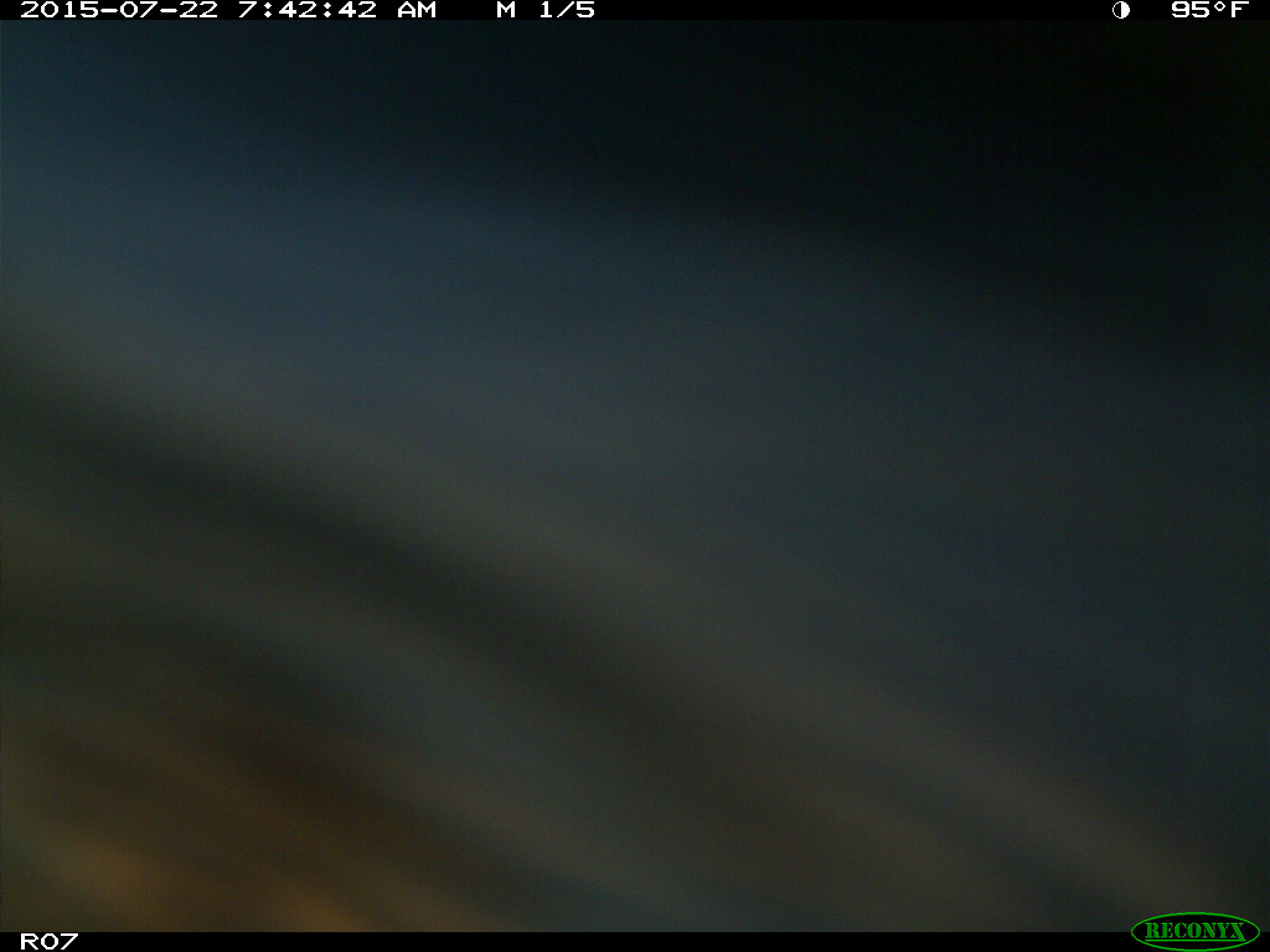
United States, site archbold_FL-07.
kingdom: Animalia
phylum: Chordata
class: Mammalia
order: Artiodactyla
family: Bovidae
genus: Bos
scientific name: Bos taurus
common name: domestic cow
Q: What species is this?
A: Bos taurus (domestic cow).